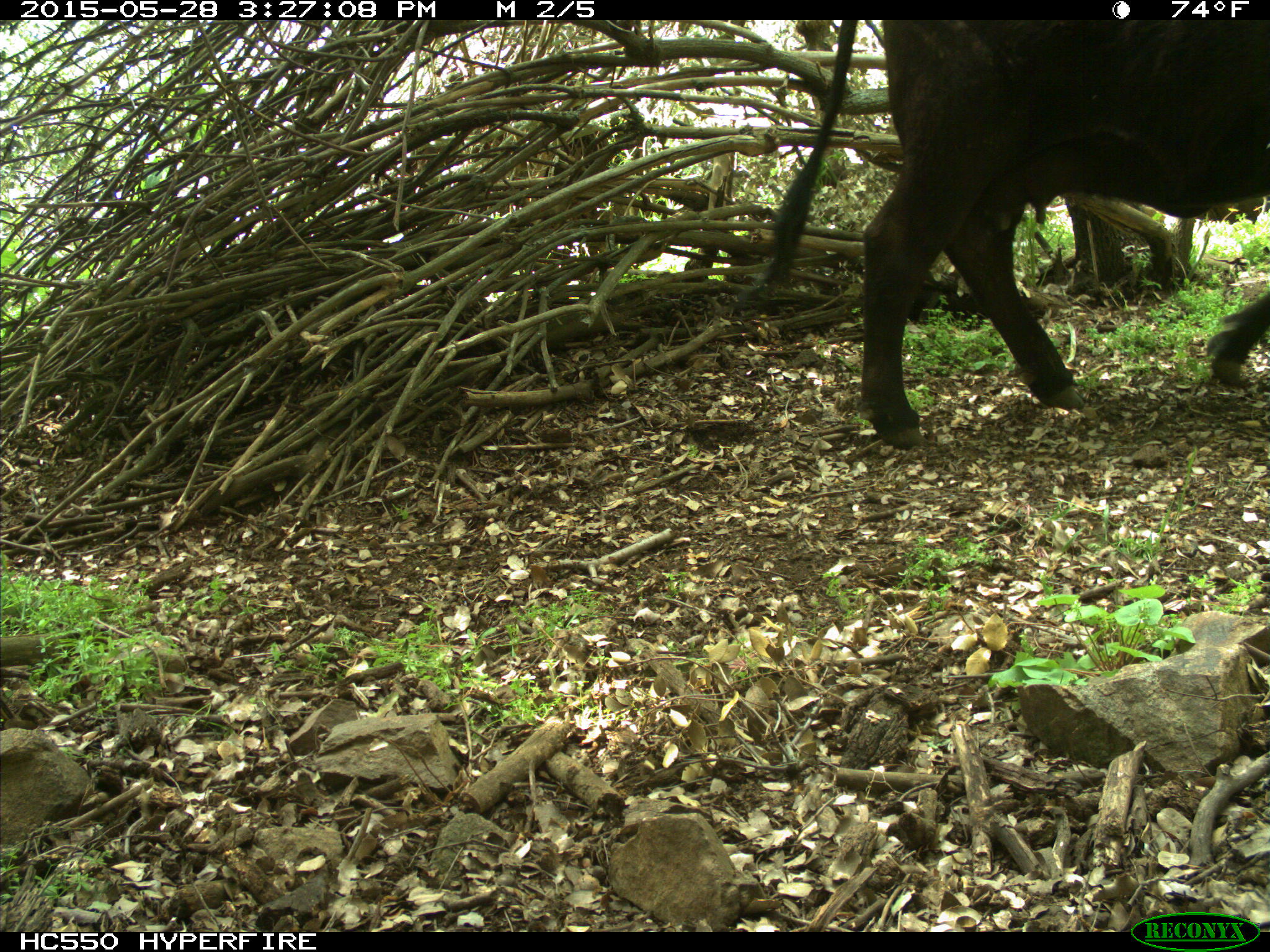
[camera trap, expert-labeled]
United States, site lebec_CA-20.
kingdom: Animalia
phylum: Chordata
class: Mammalia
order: Artiodactyla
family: Bovidae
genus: Bos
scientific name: Bos taurus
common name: domestic cow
Bos taurus (domestic cow).